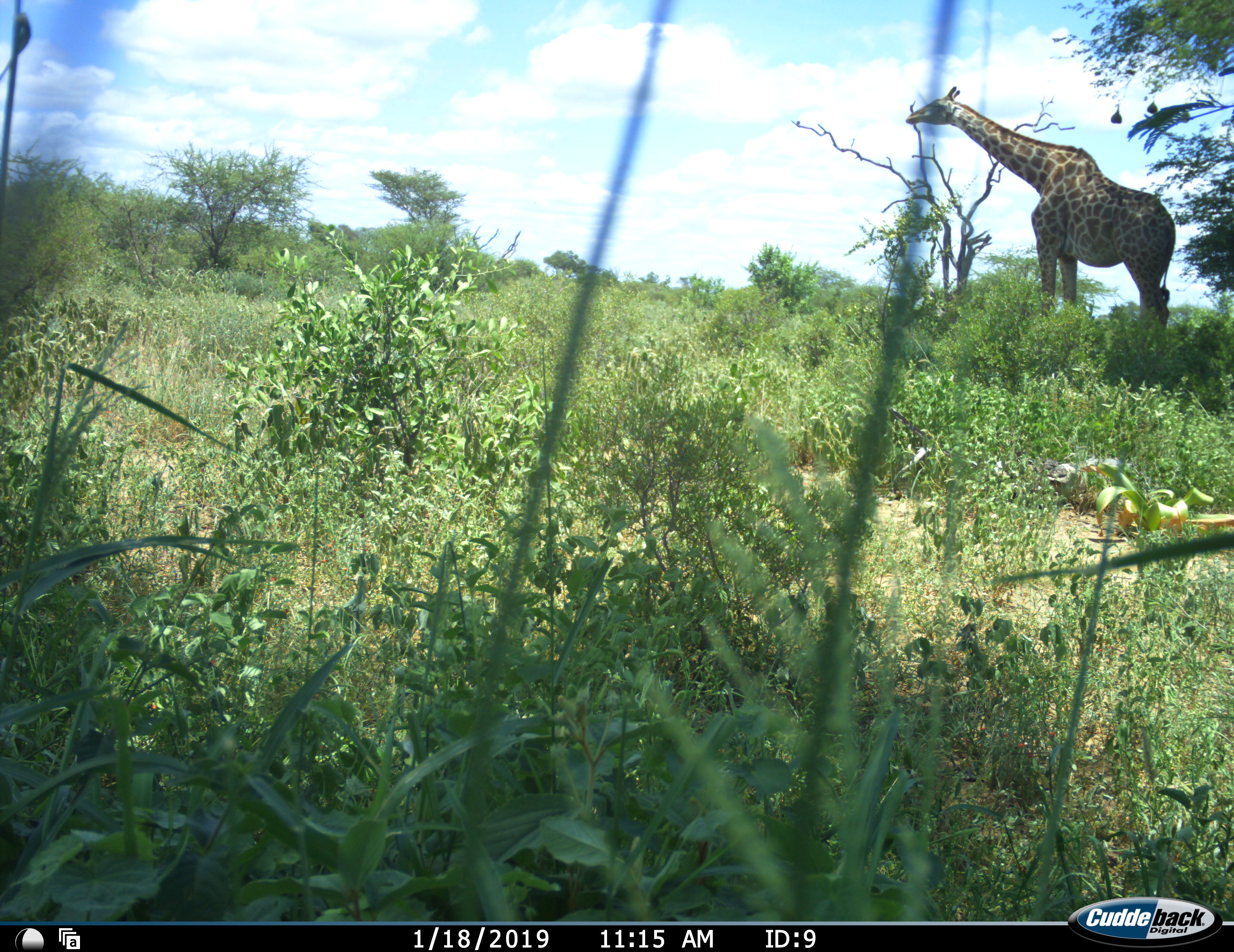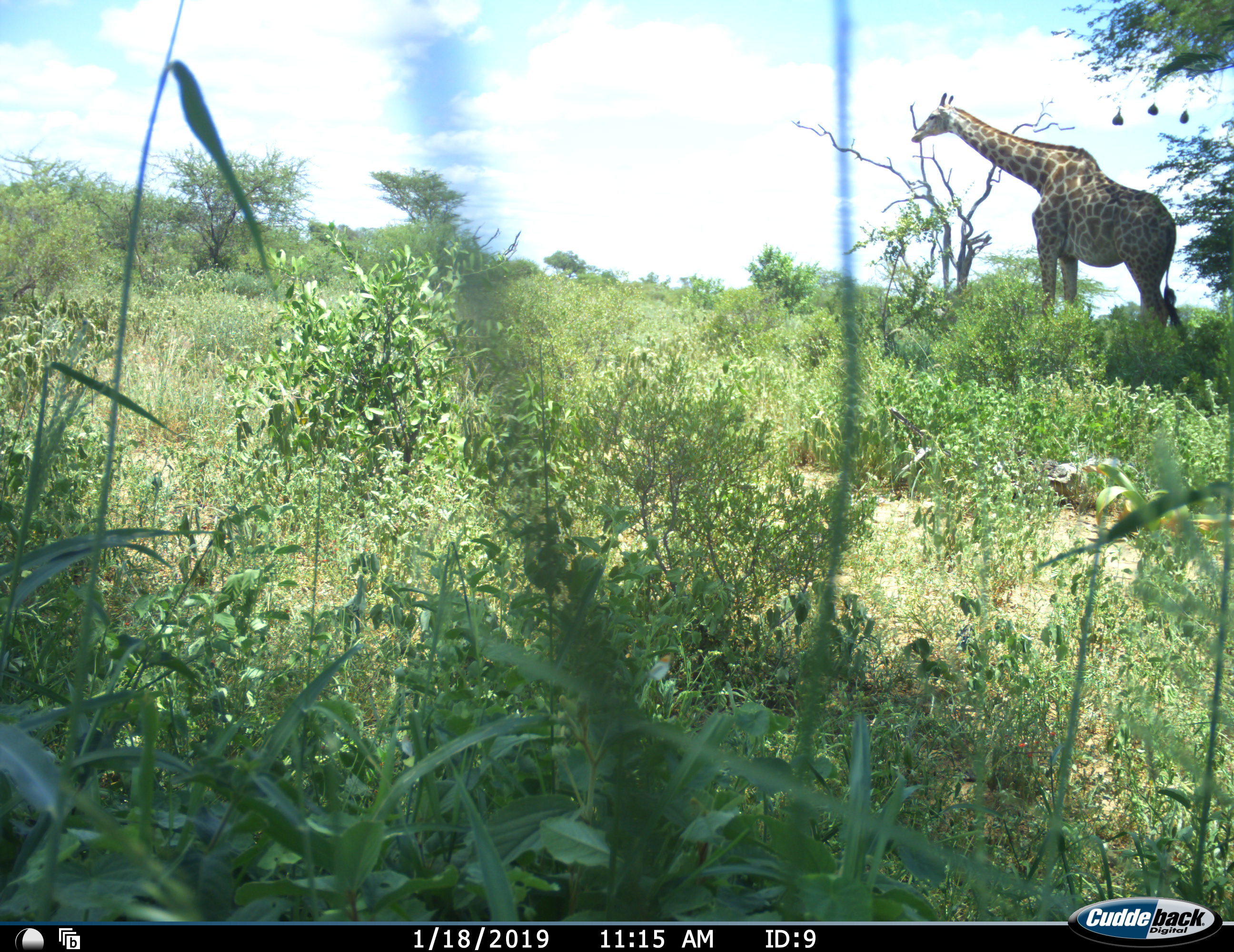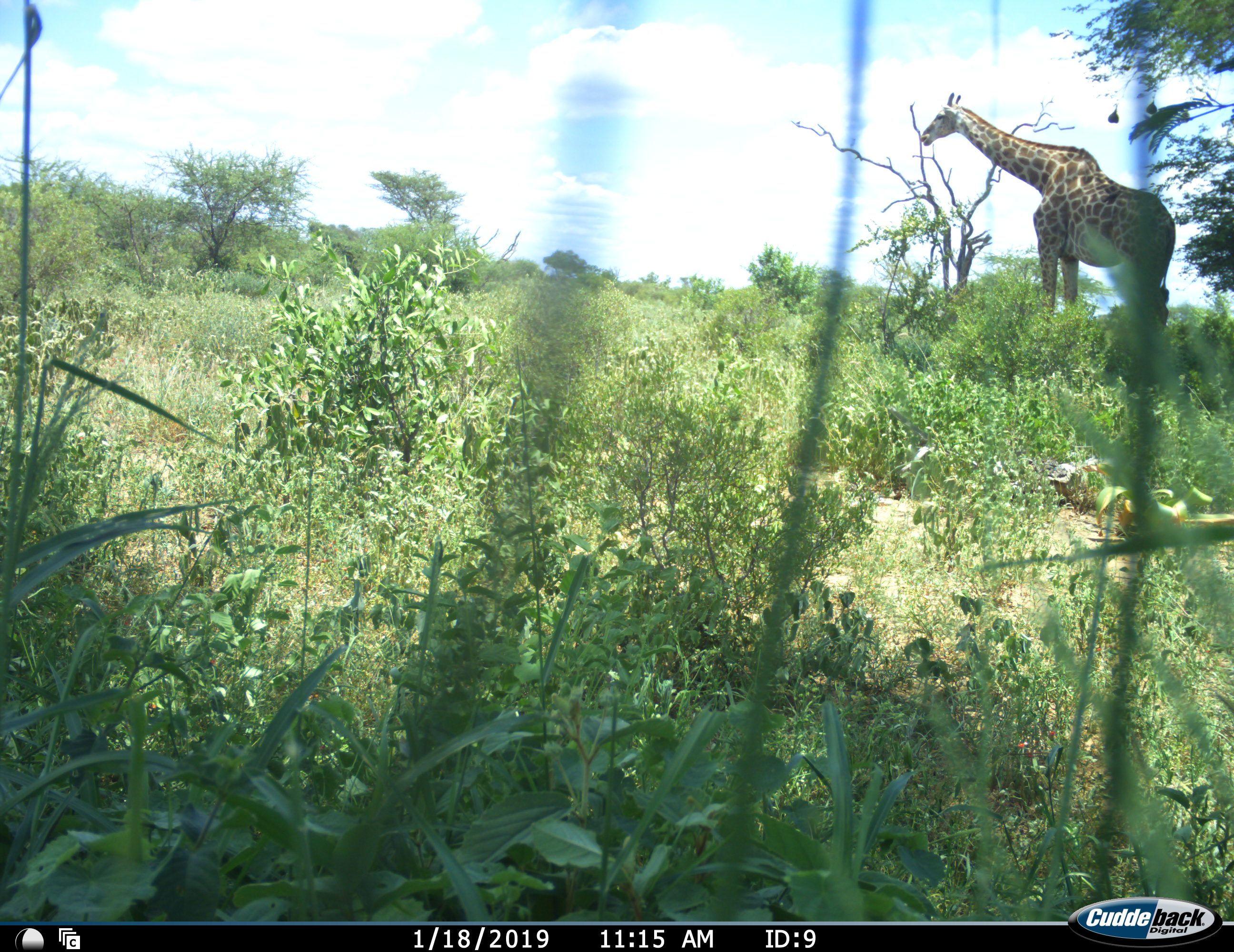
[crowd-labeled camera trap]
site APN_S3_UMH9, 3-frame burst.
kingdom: Animalia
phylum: Chordata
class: Mammalia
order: Artiodactyla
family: Giraffidae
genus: Giraffa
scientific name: Giraffa camelopardalis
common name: giraffe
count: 1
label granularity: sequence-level